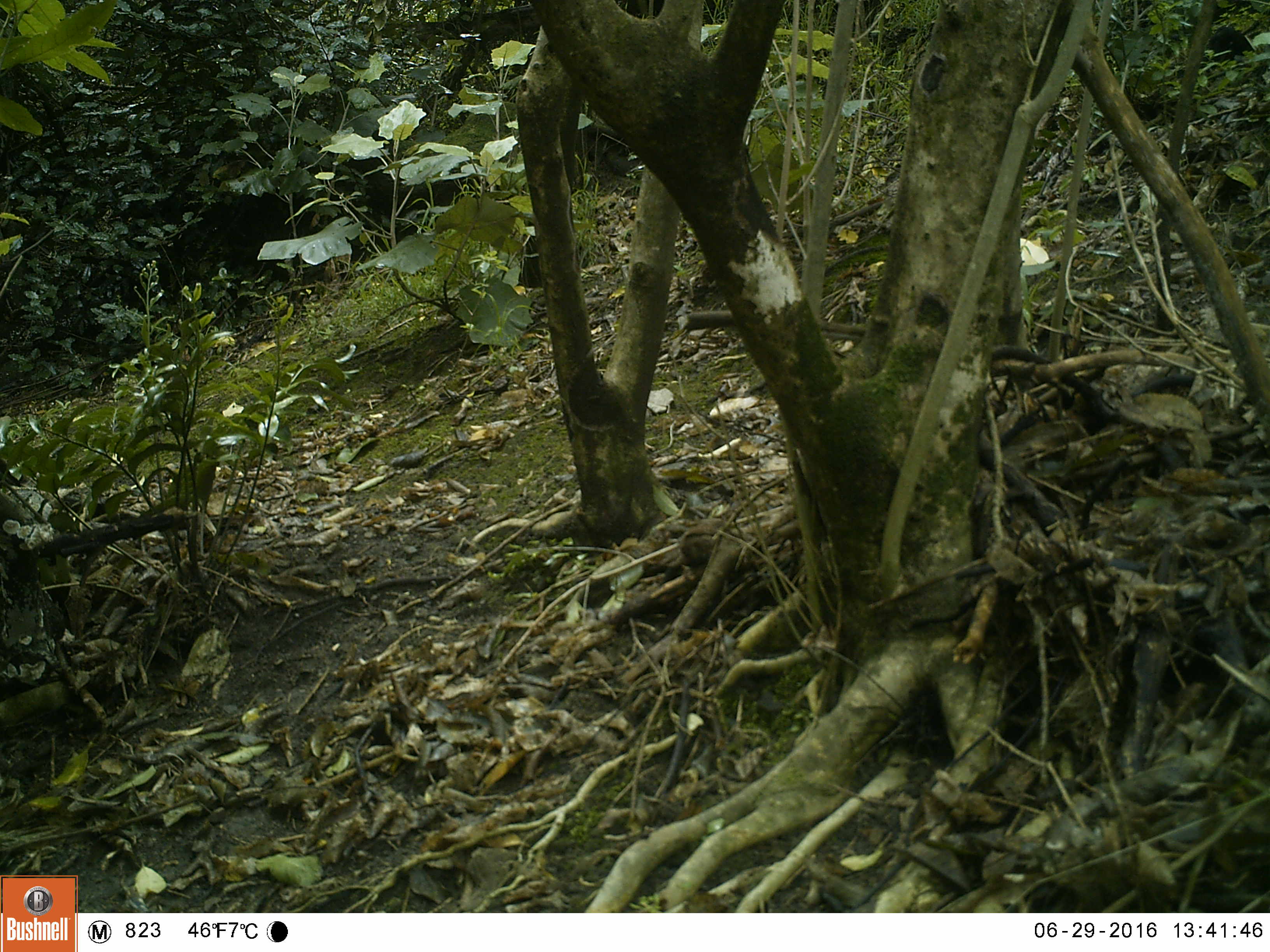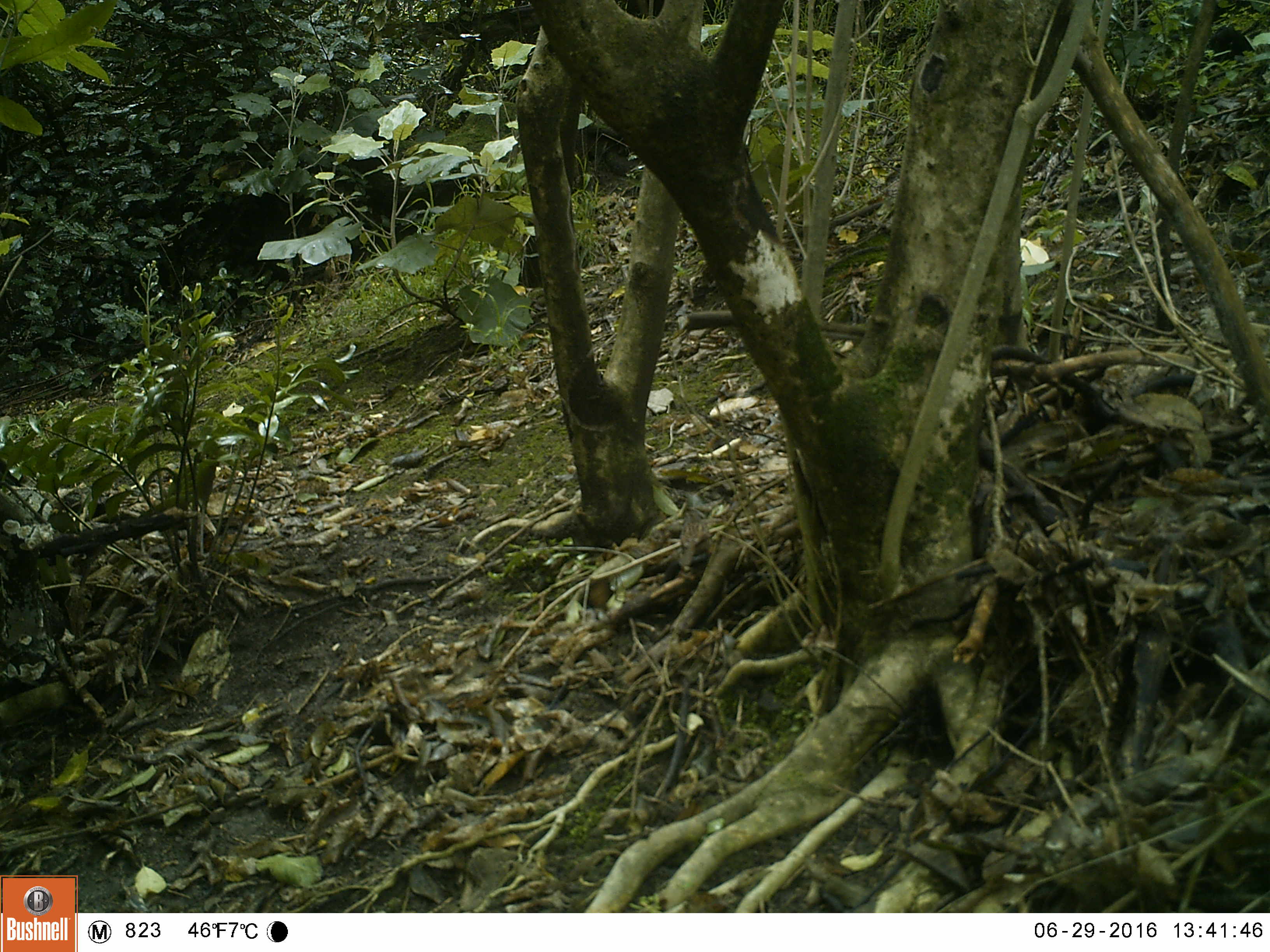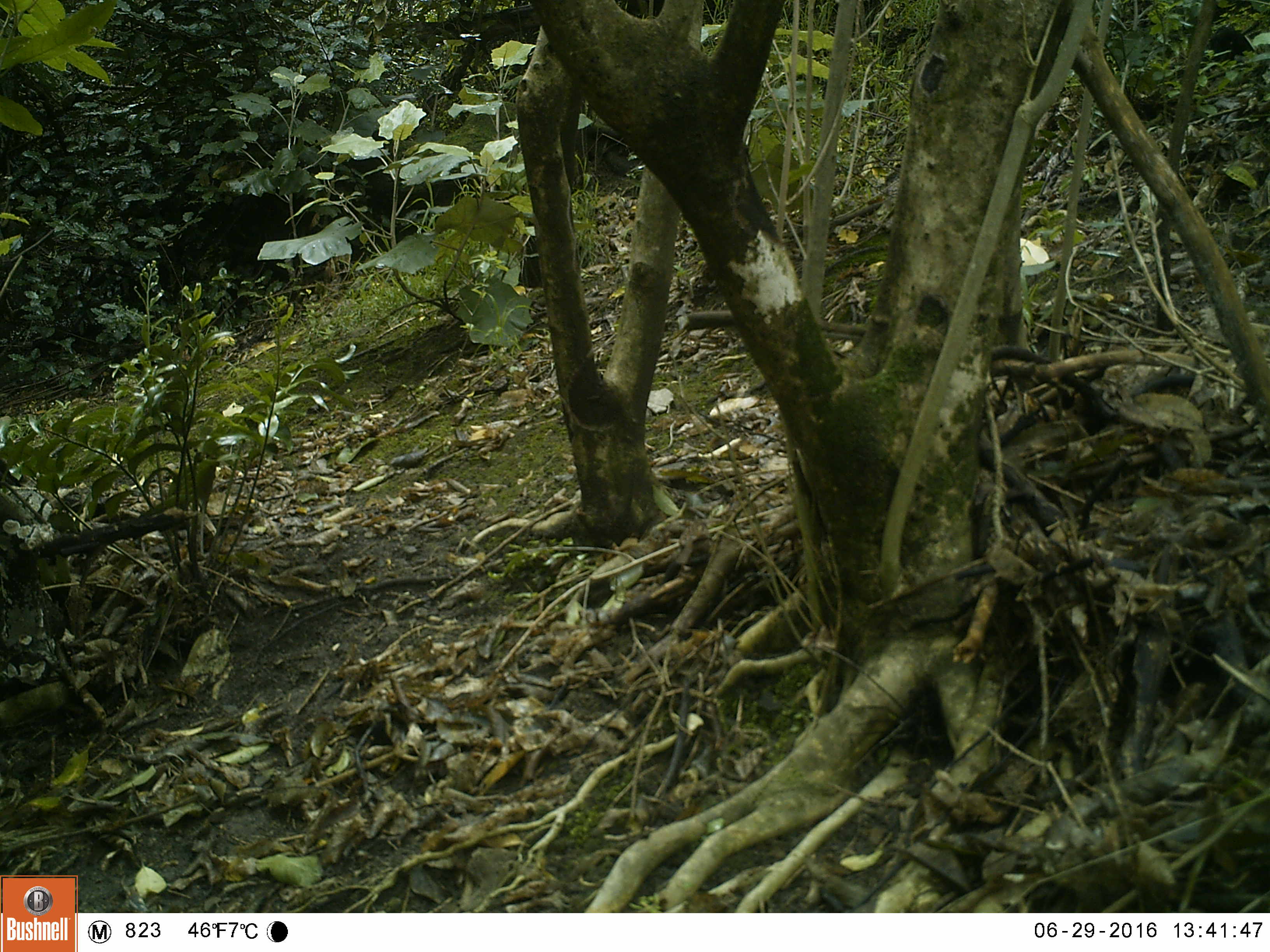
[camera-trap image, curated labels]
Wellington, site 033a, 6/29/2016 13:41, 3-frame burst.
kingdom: Animalia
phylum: Chordata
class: Aves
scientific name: Aves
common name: bird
Bird (Aves).